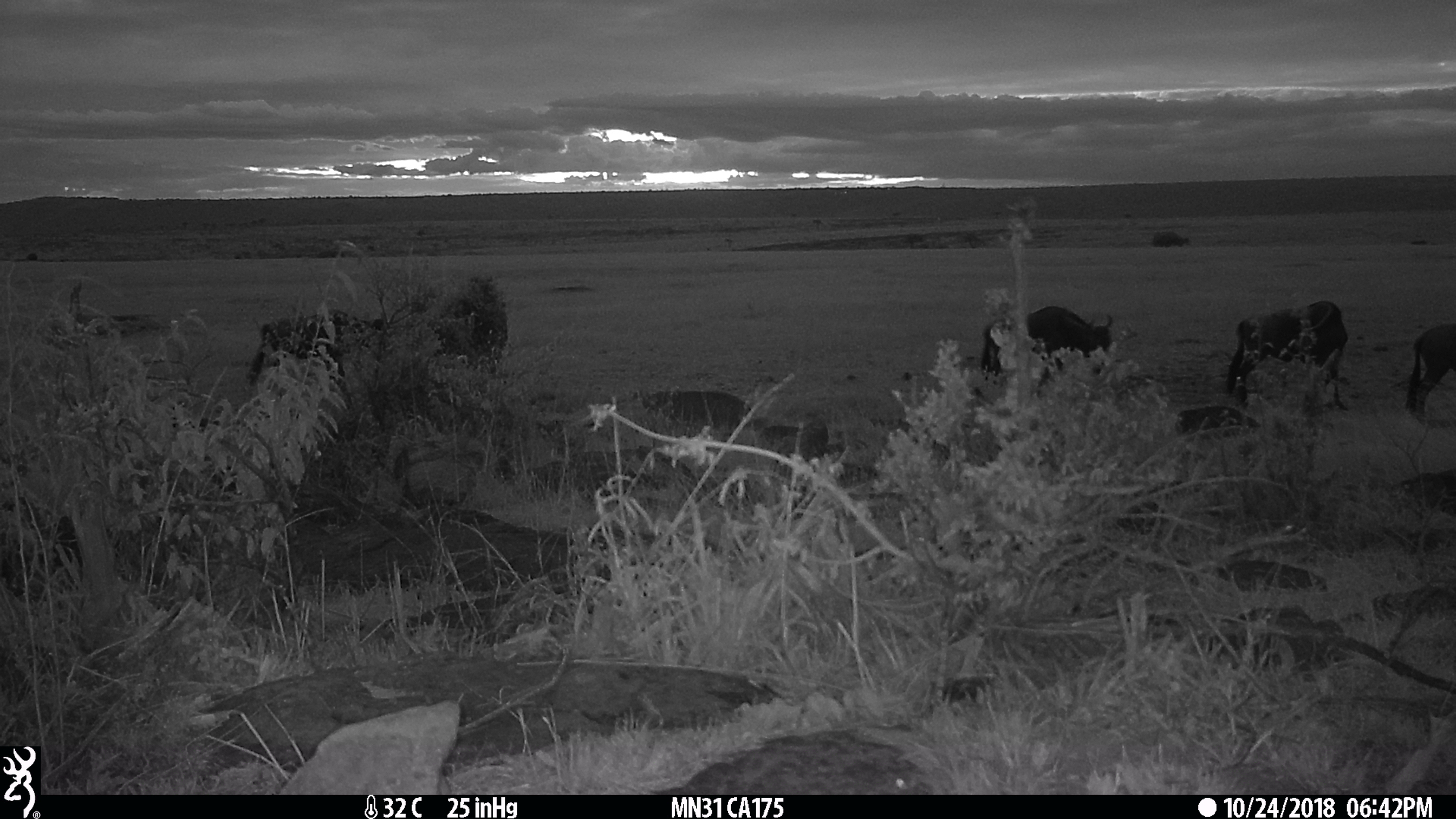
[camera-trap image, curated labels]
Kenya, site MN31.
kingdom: Animalia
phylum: Chordata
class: Mammalia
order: Artiodactyla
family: Bovidae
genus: Connochaetes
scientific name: Connochaetes taurinus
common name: blue wildebeest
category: wildebeest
Wildebeest (blue wildebeest) (Connochaetes taurinus).